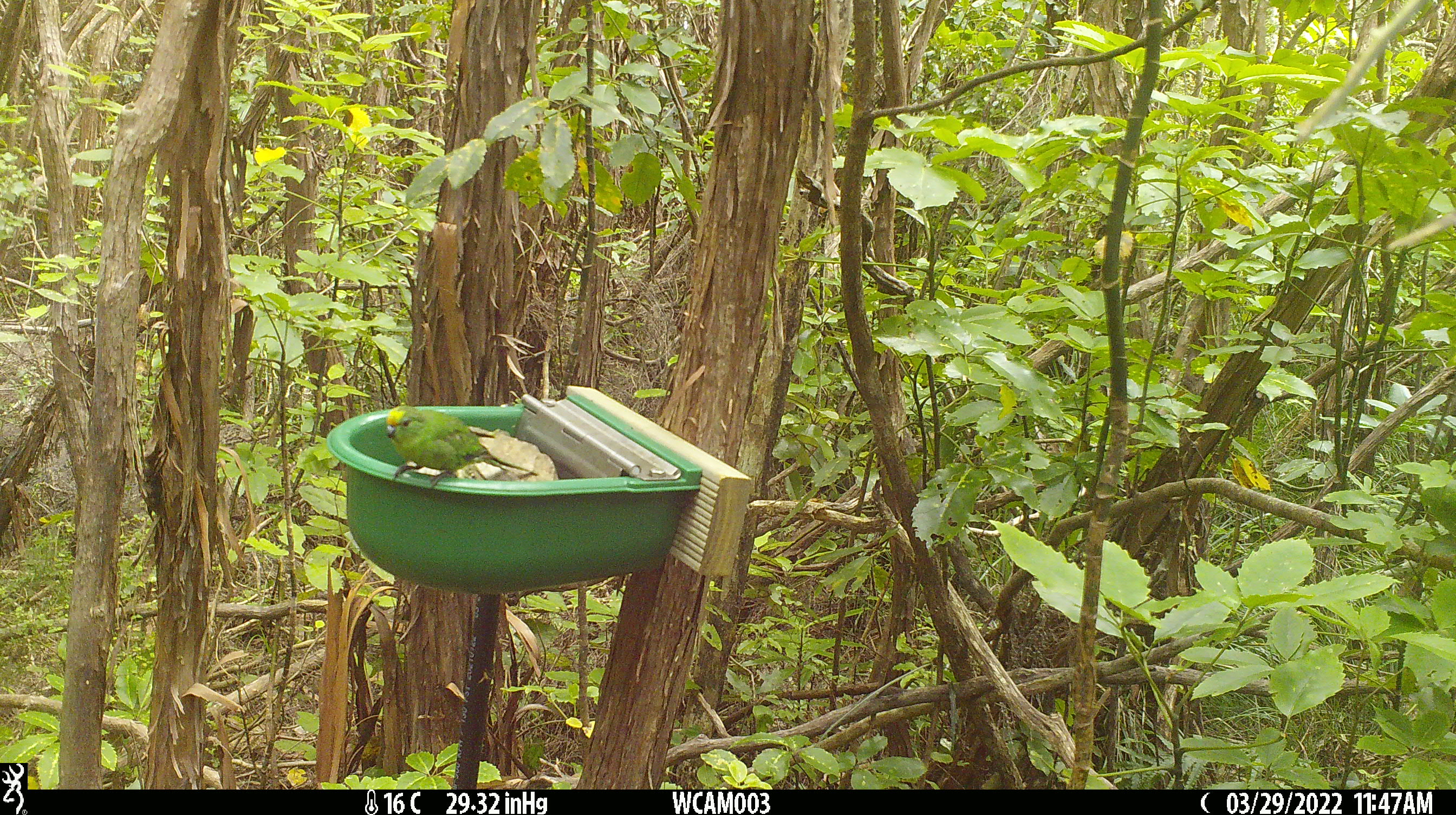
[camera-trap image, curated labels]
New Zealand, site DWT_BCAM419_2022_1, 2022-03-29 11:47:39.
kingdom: Animalia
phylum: Chordata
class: Aves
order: Psittaciformes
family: Psittaculidae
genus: Cyanoramphus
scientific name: Cyanoramphus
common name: parakeet